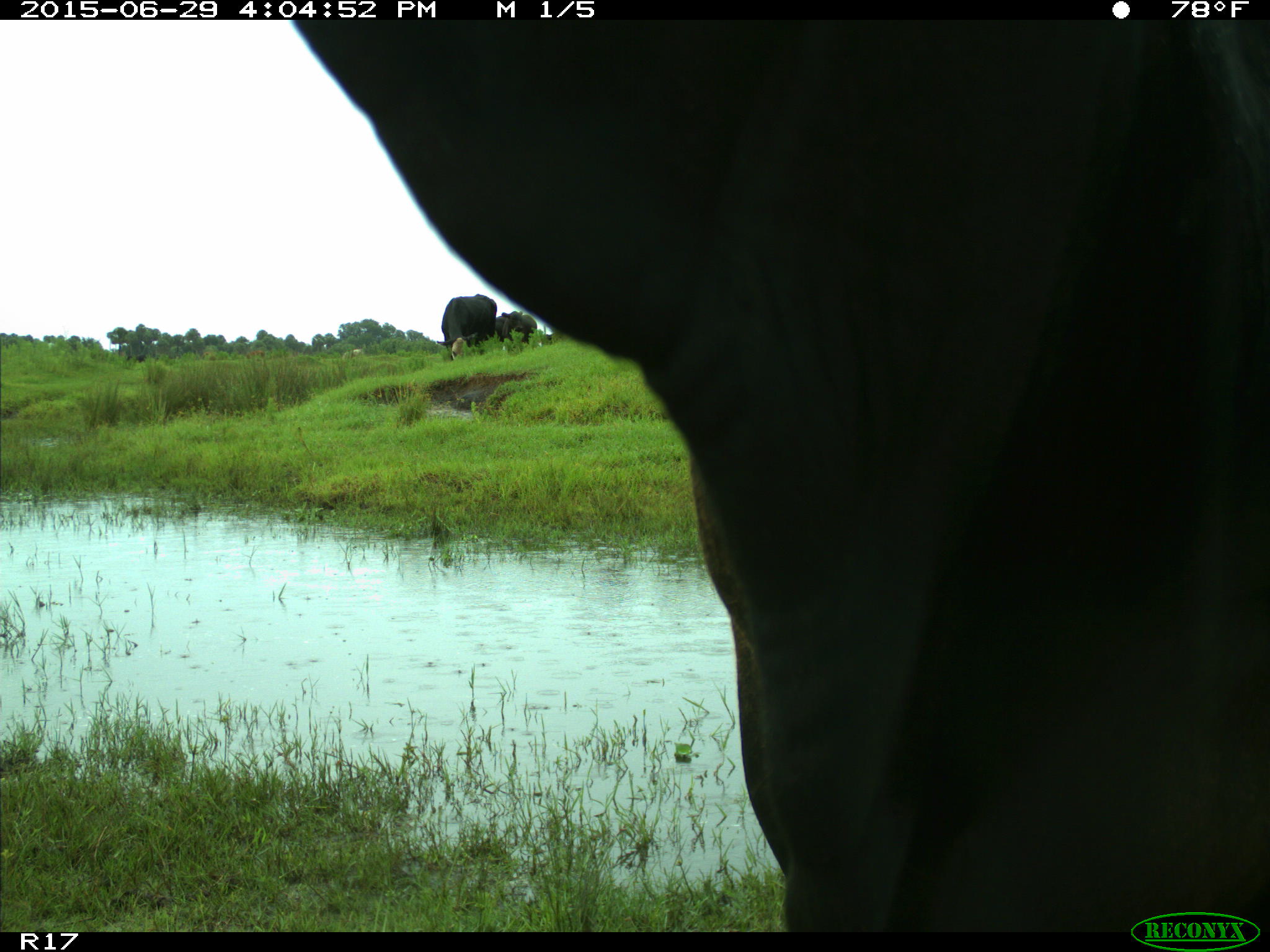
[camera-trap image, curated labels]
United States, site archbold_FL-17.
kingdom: Animalia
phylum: Chordata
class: Mammalia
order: Artiodactyla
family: Bovidae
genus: Bos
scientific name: Bos taurus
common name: domestic cow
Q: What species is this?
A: Bos taurus (domestic cow).